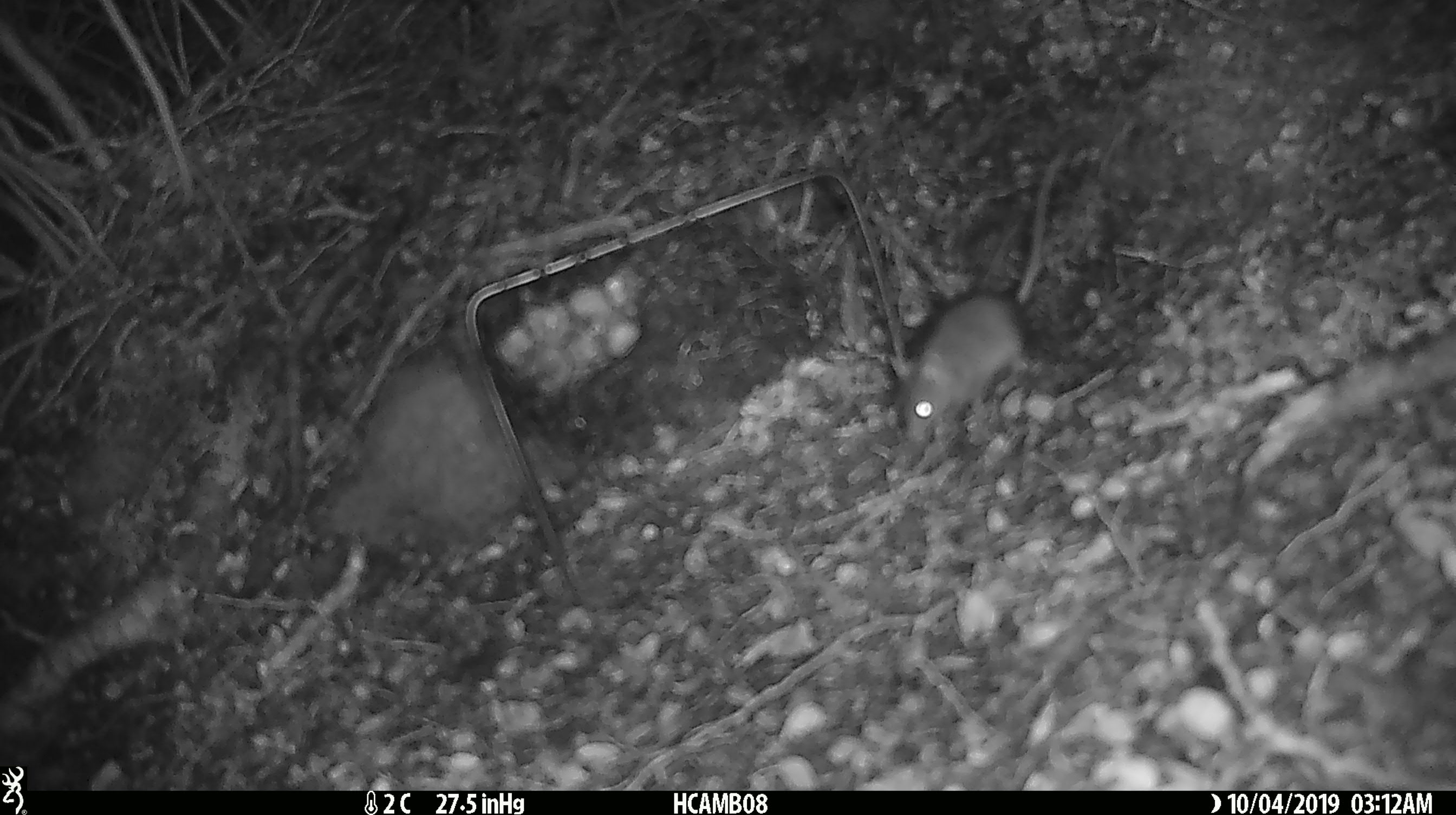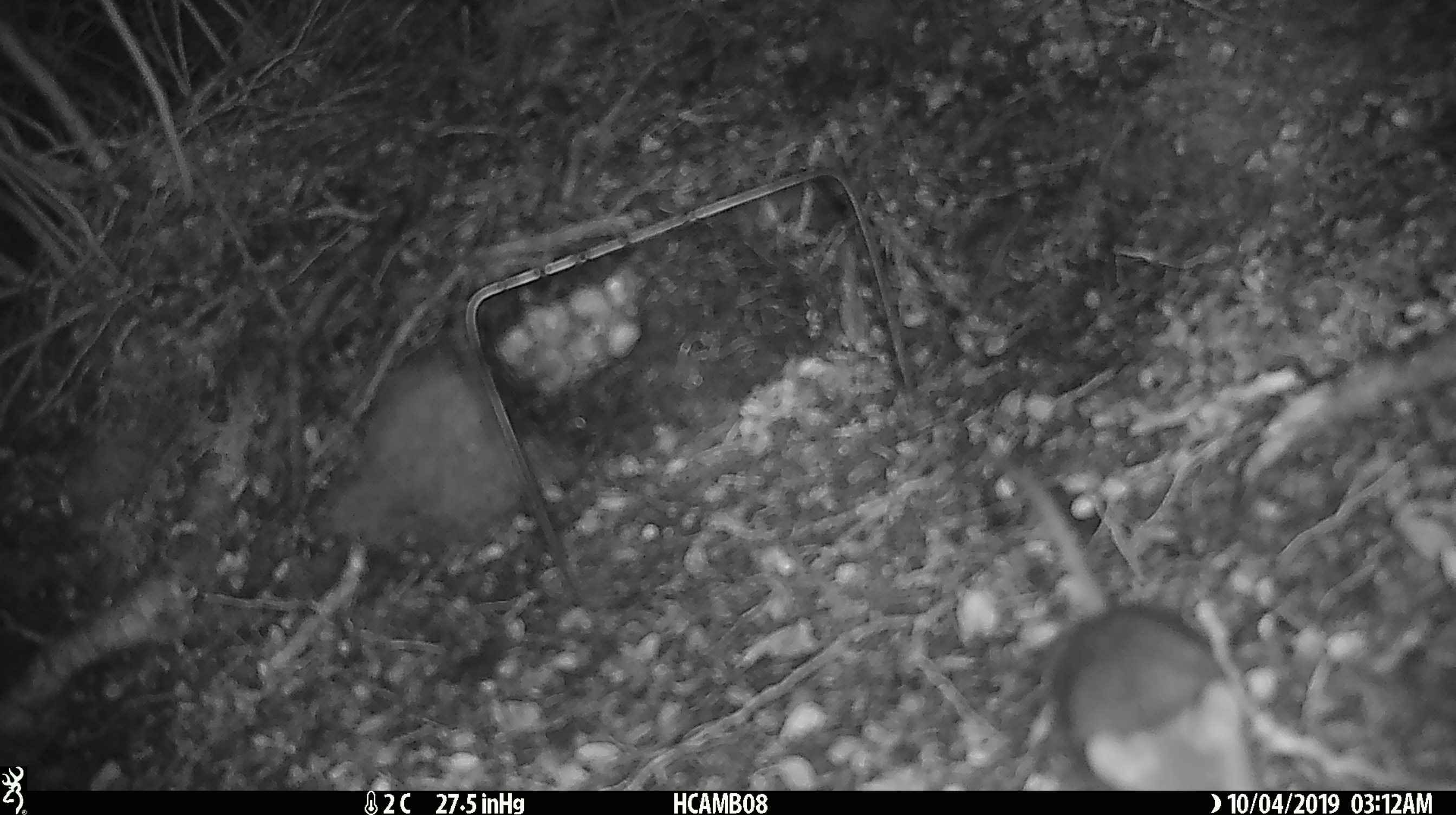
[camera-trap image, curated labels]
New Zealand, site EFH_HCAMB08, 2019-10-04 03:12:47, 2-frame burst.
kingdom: Animalia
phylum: Chordata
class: Mammalia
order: Rodentia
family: Muridae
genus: Mus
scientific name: Mus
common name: mouse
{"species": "mouse (Mus)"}